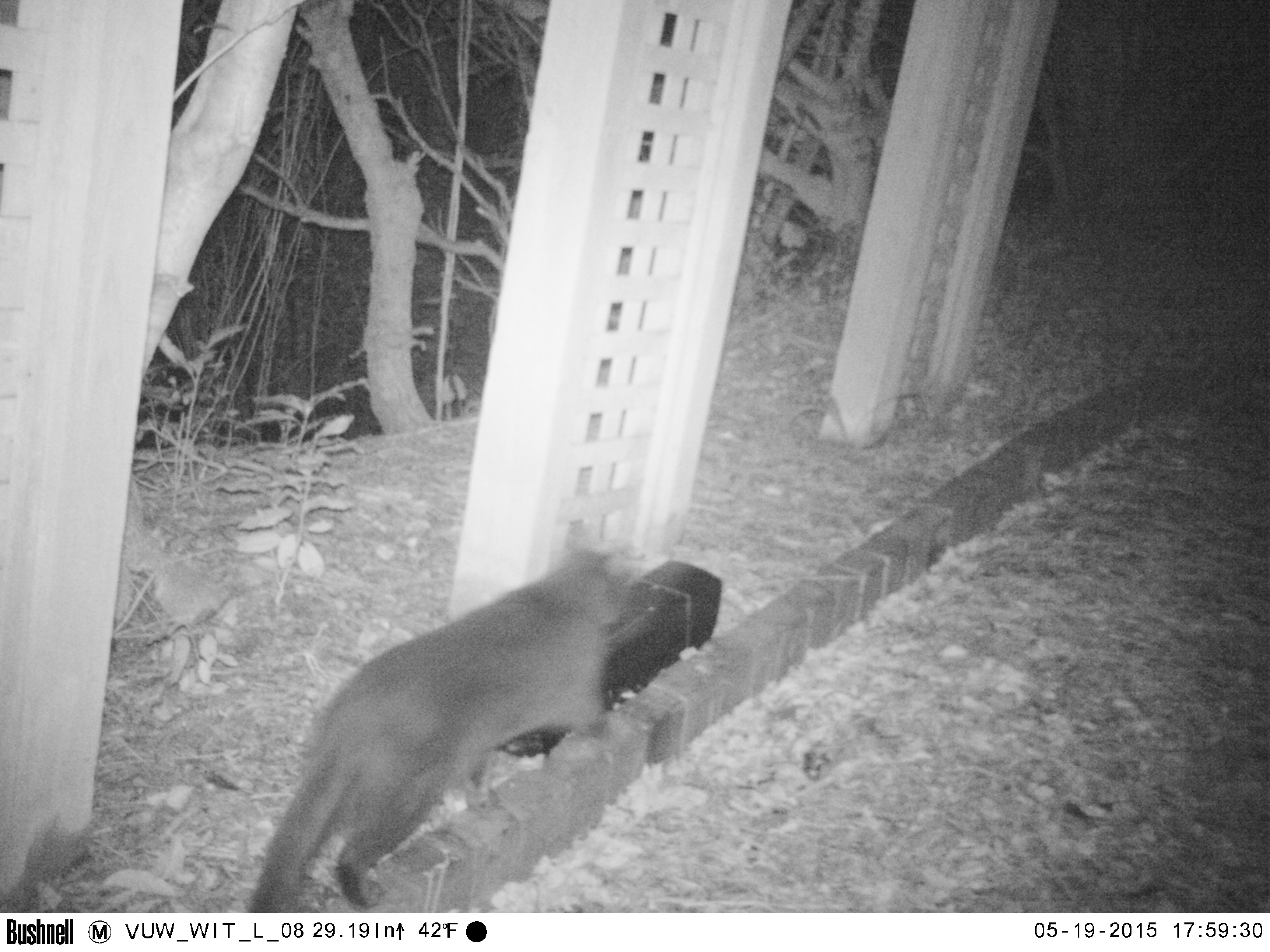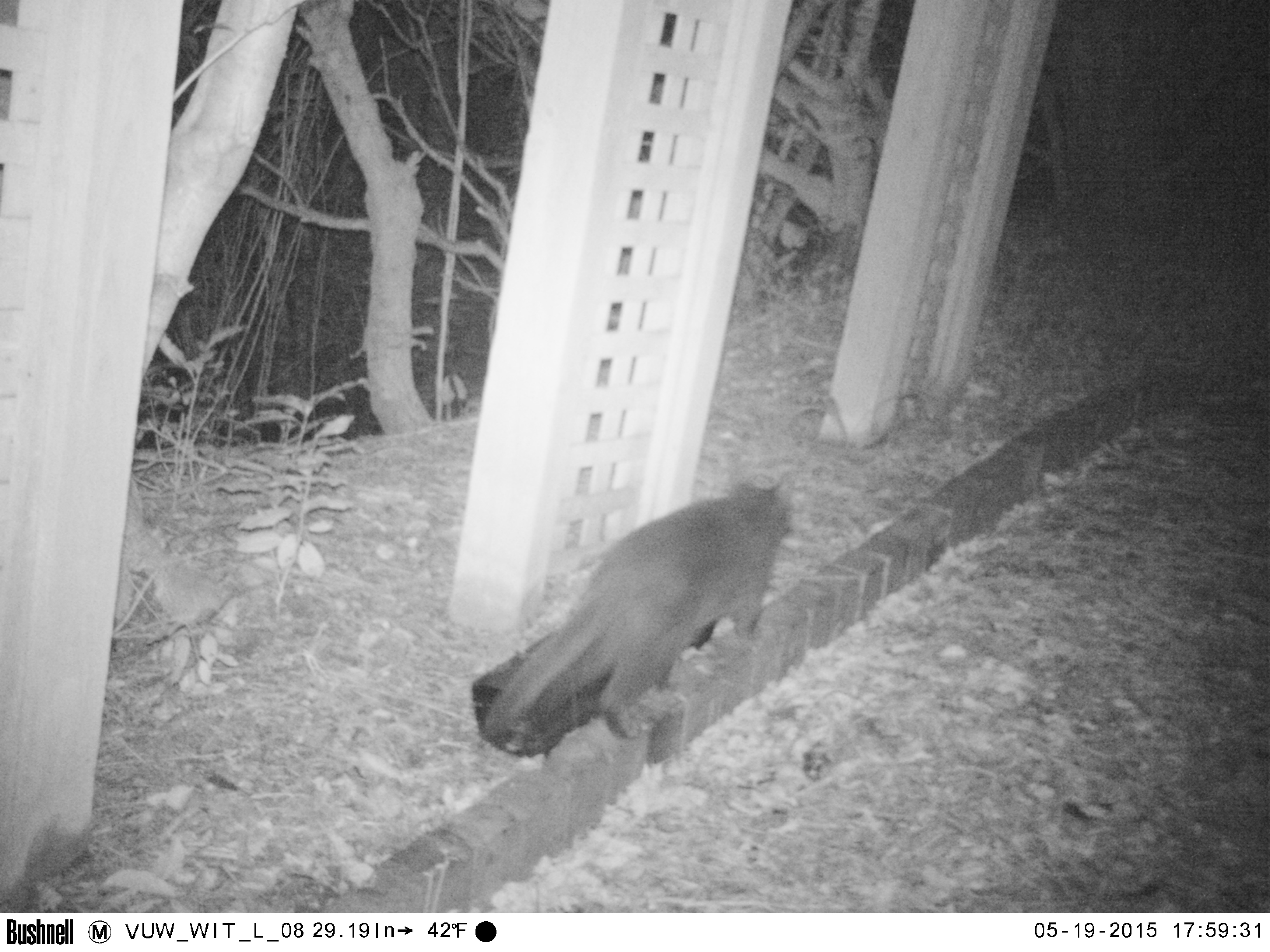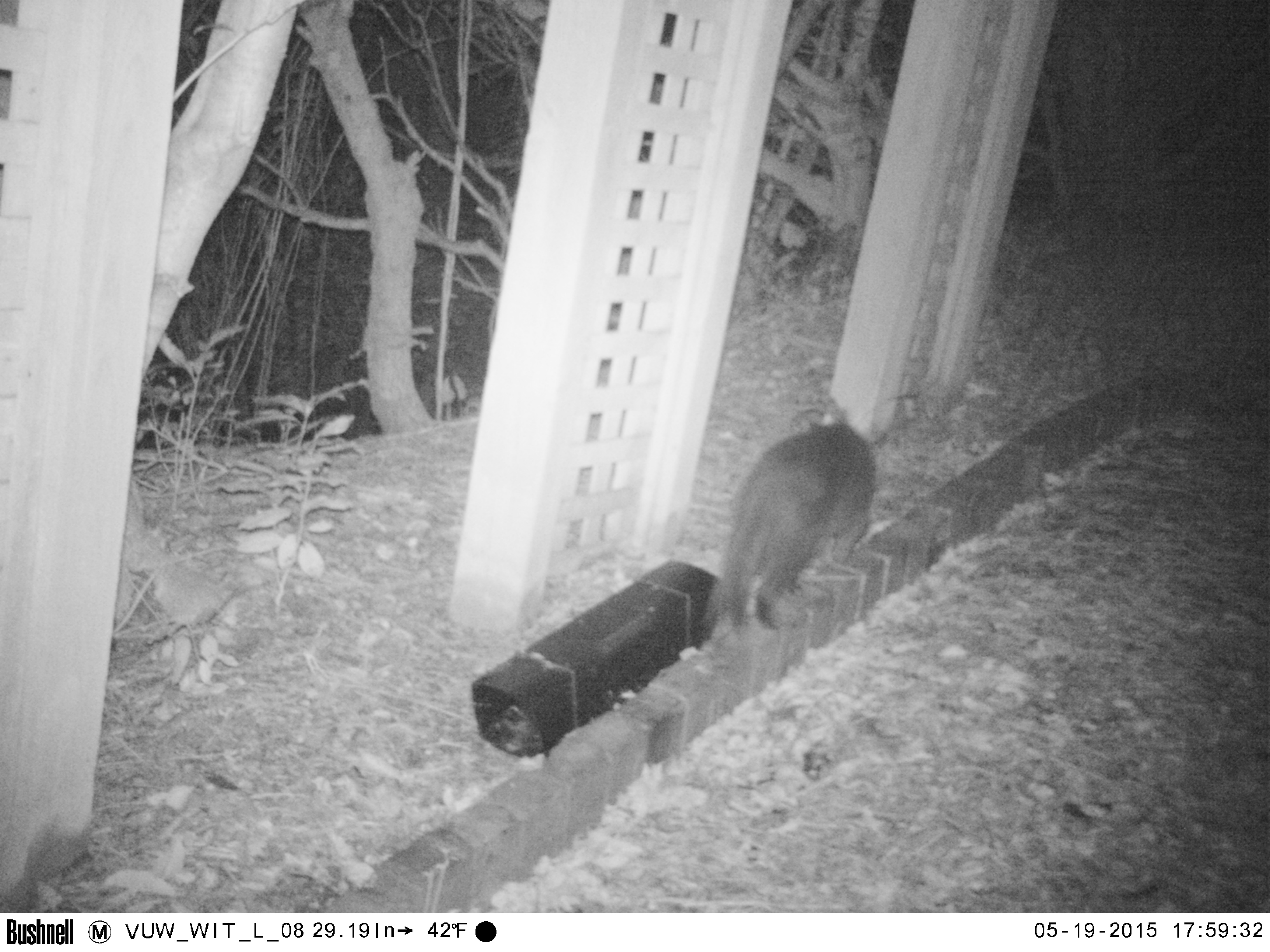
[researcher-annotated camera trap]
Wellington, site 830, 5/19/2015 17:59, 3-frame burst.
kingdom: Animalia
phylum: Chordata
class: Mammalia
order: Carnivora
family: Felidae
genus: Felis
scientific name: Felis catus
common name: cat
Cat (Felis catus).